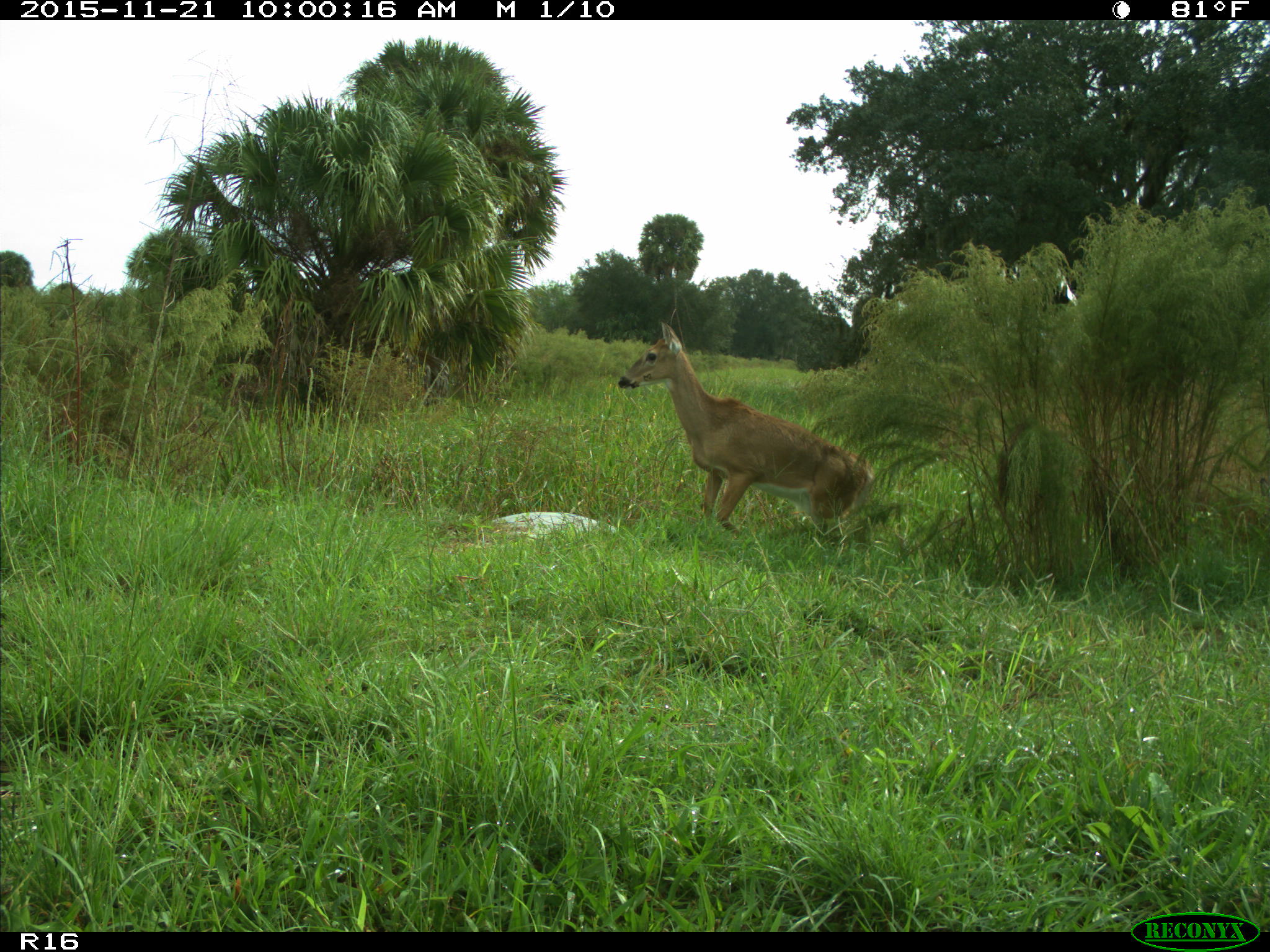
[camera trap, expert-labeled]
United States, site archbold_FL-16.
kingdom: Animalia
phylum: Chordata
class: Mammalia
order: Artiodactyla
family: Cervidae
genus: Odocoileus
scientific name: Odocoileus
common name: deer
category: unidentified deer